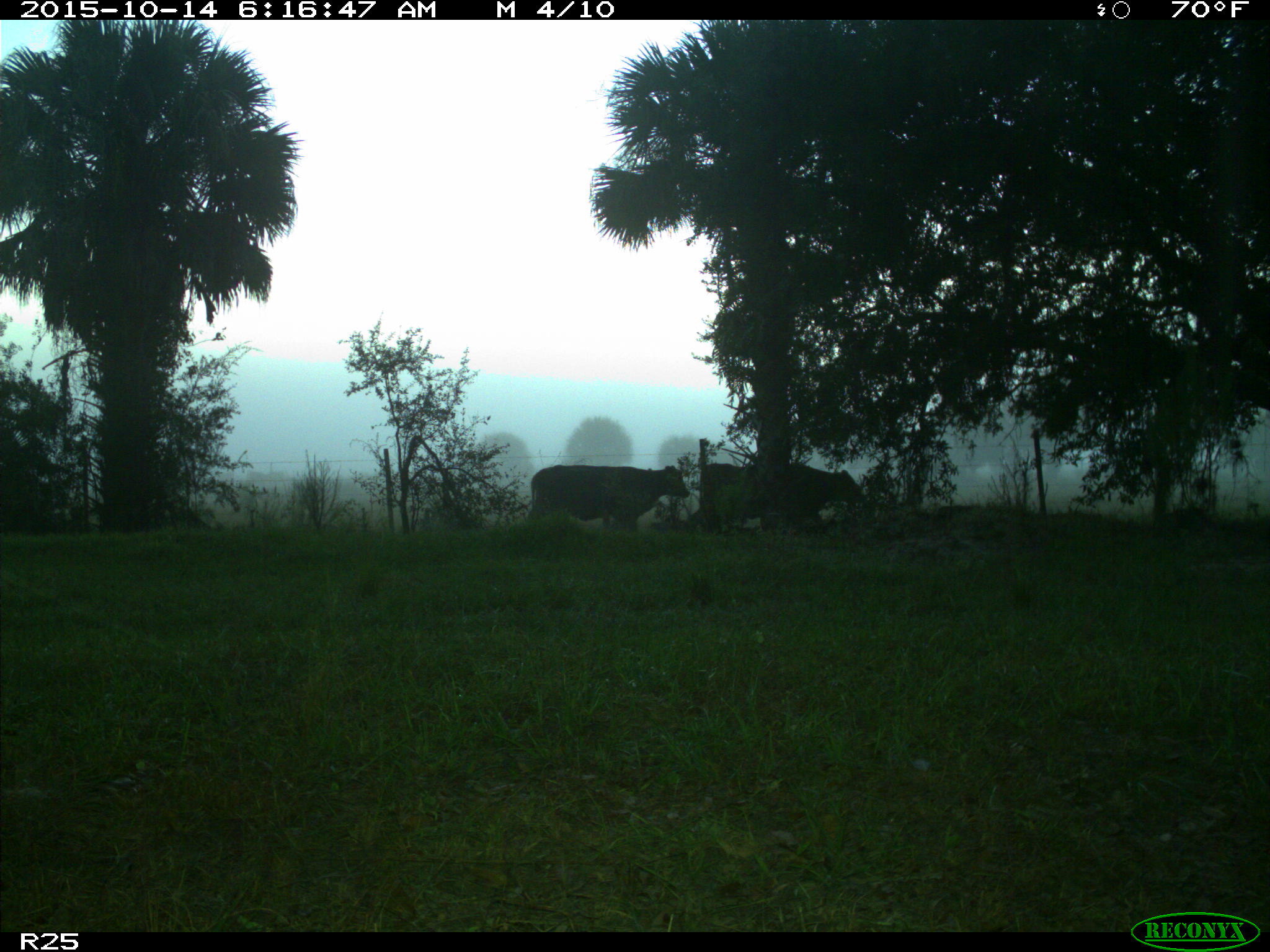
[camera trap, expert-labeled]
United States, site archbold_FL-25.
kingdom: Animalia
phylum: Chordata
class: Mammalia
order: Artiodactyla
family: Bovidae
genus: Bos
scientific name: Bos taurus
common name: domestic cow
Bos taurus (domestic cow).